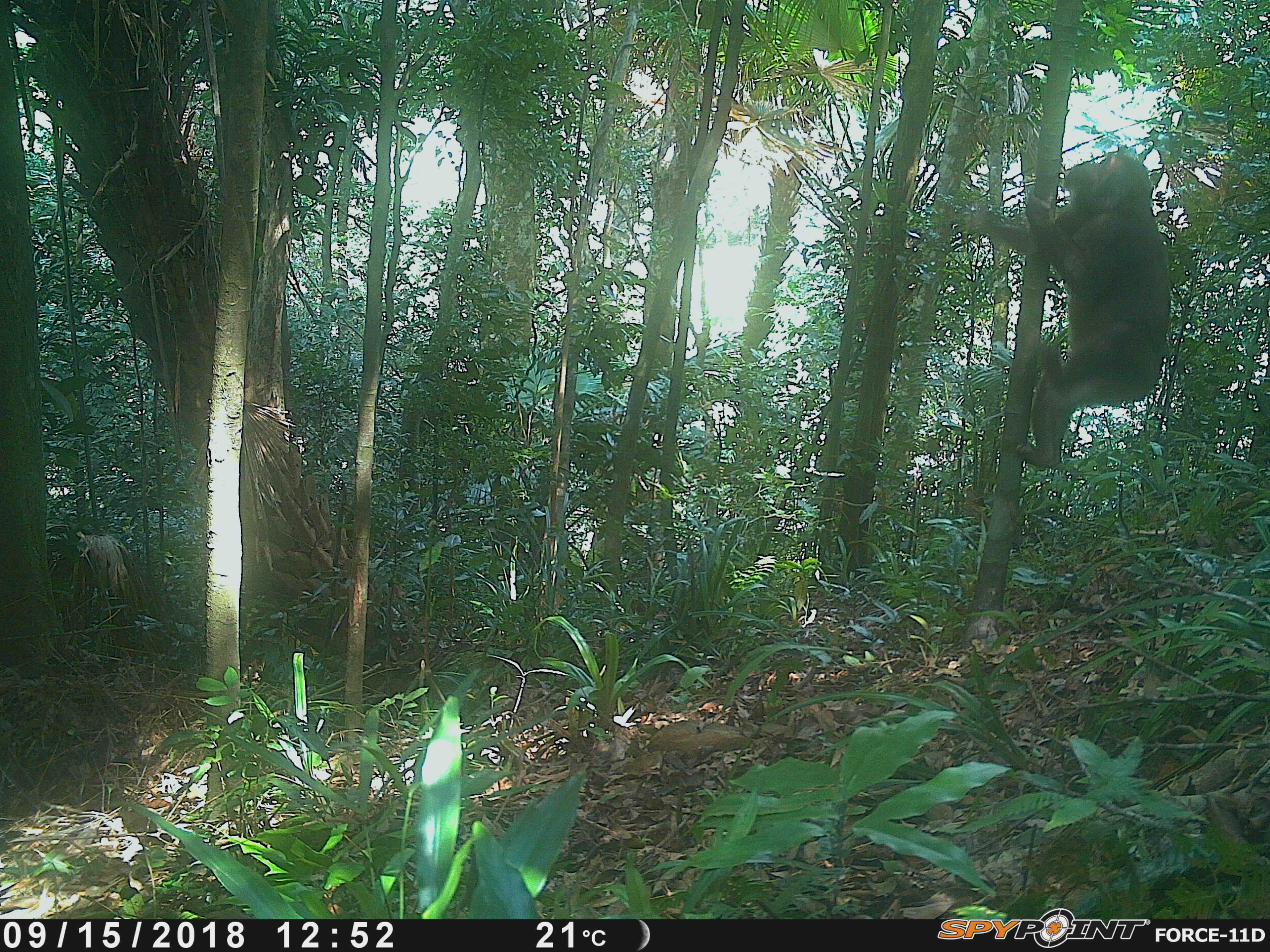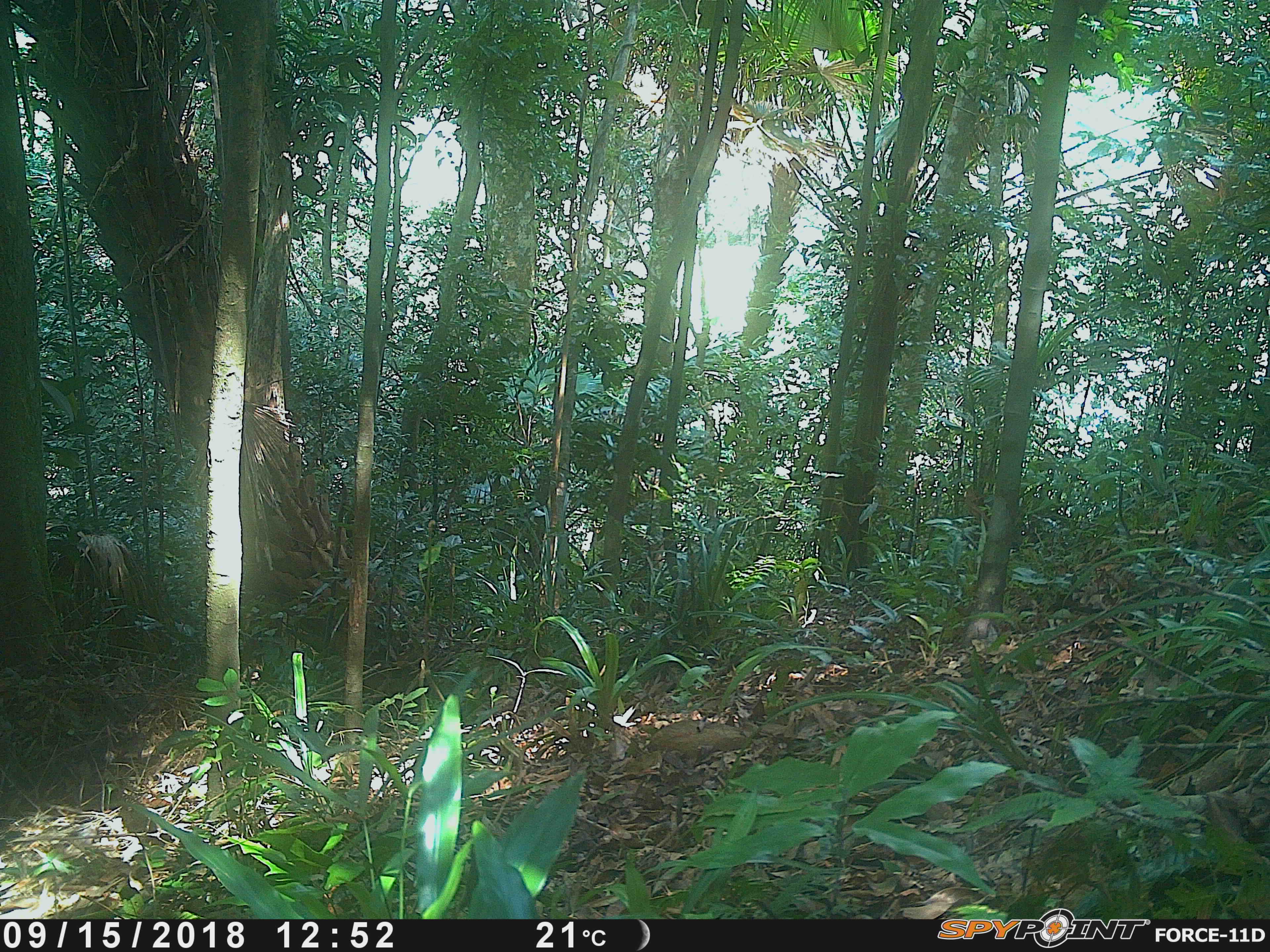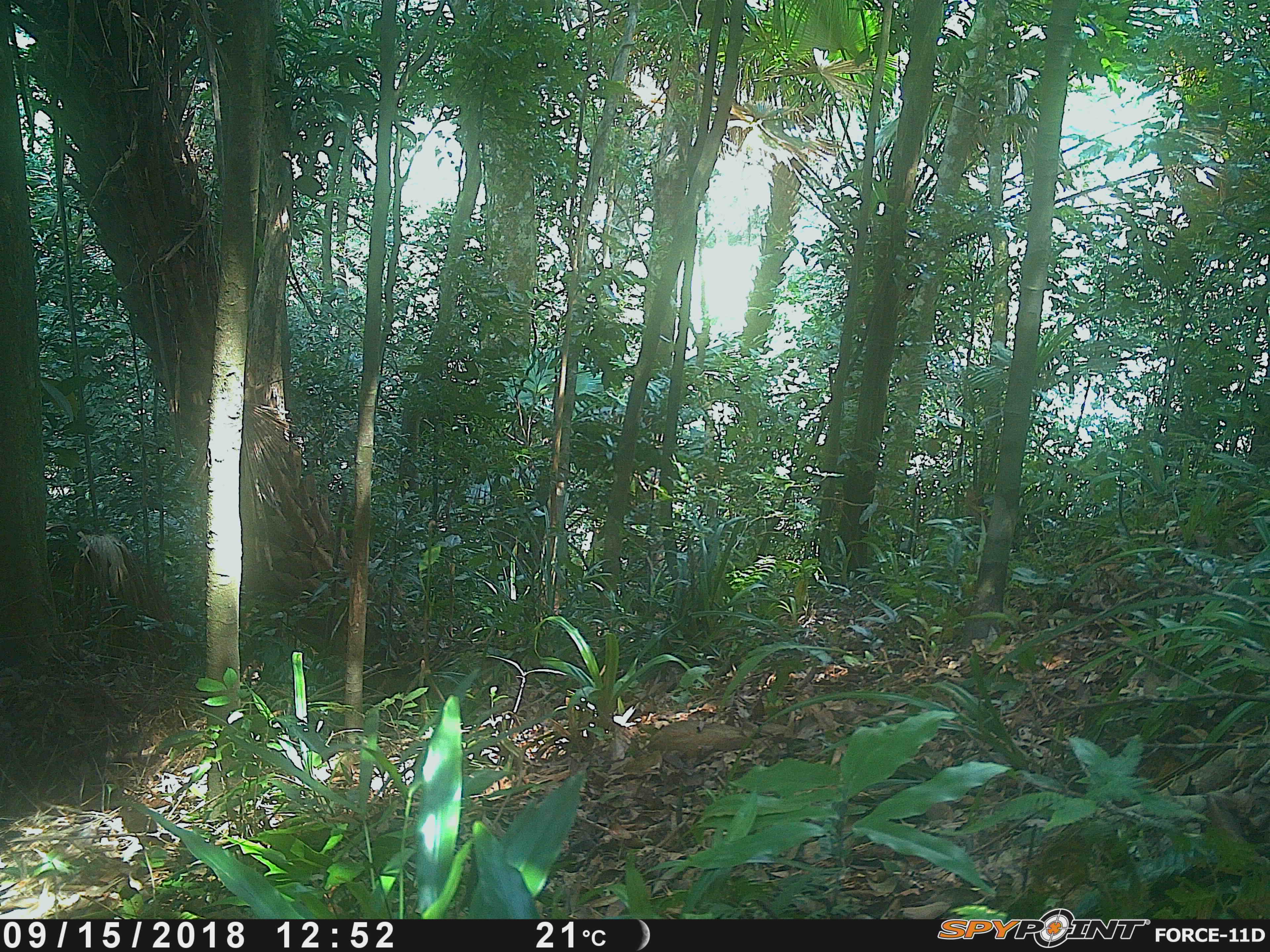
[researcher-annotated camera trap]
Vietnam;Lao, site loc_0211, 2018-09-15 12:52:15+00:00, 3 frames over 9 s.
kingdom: Animalia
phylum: Chordata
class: Mammalia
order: Primates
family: Cercopithecidae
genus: Macaca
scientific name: Macaca arctoides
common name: stump-tailed macaque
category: stump tailed macaque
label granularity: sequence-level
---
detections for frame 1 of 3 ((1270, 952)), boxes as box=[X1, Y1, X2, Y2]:
stump tailed macaque: box=[968, 149, 1173, 467]